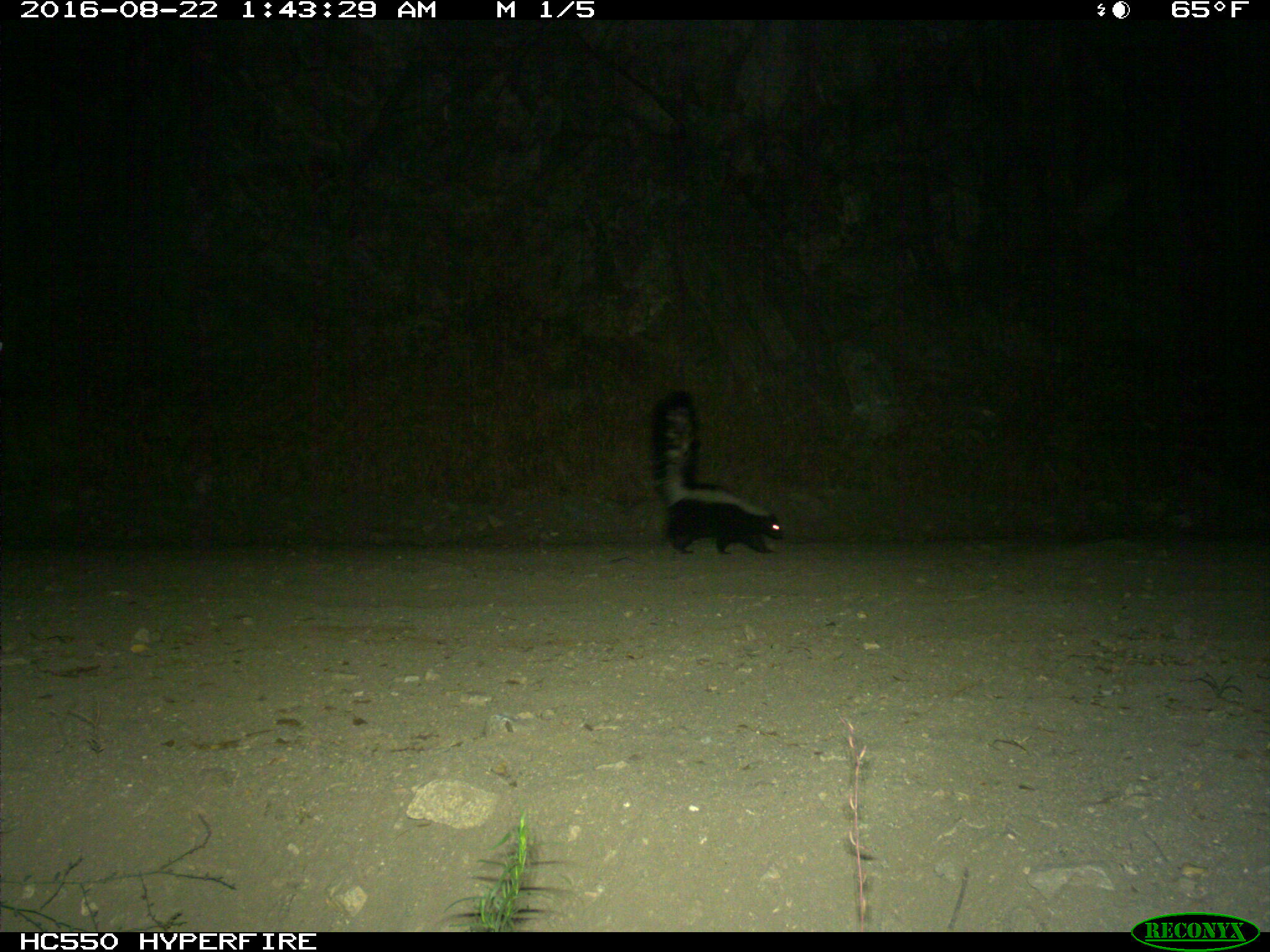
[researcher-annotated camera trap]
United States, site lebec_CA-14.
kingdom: Animalia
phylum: Chordata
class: Mammalia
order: Carnivora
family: Mephitidae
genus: Mephitis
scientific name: Mephitis mephitis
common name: striped skunk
Mephitis mephitis (striped skunk).